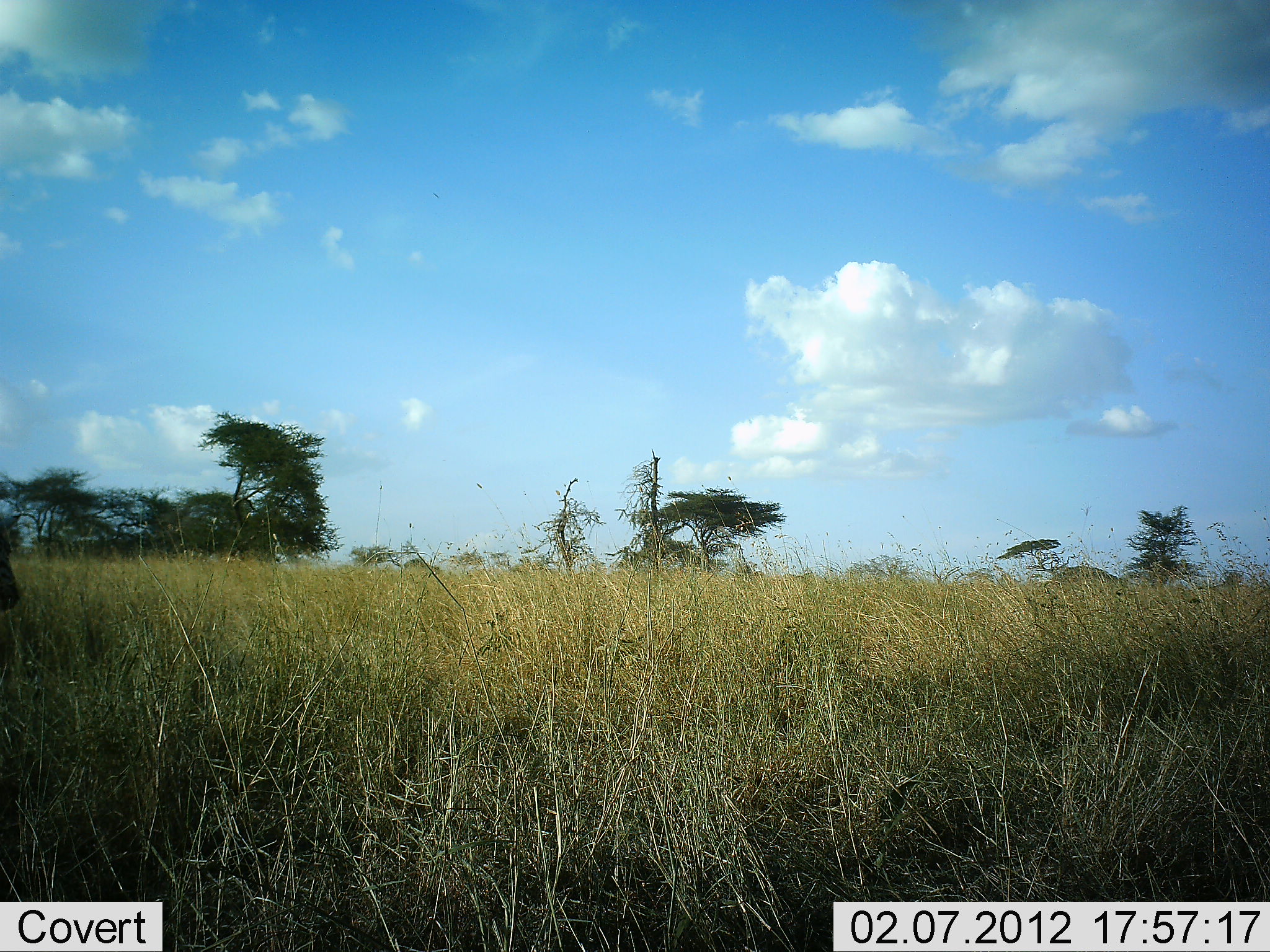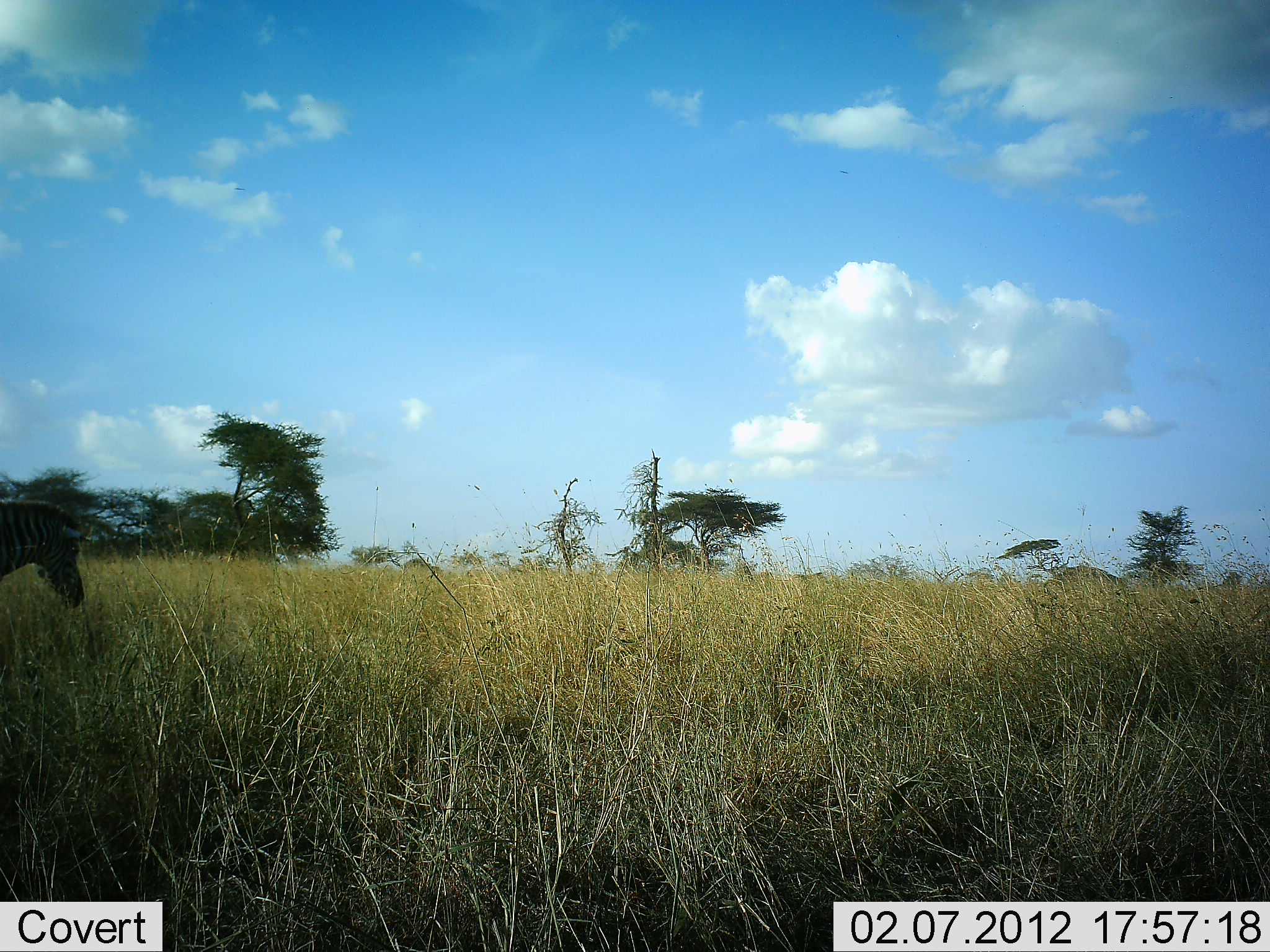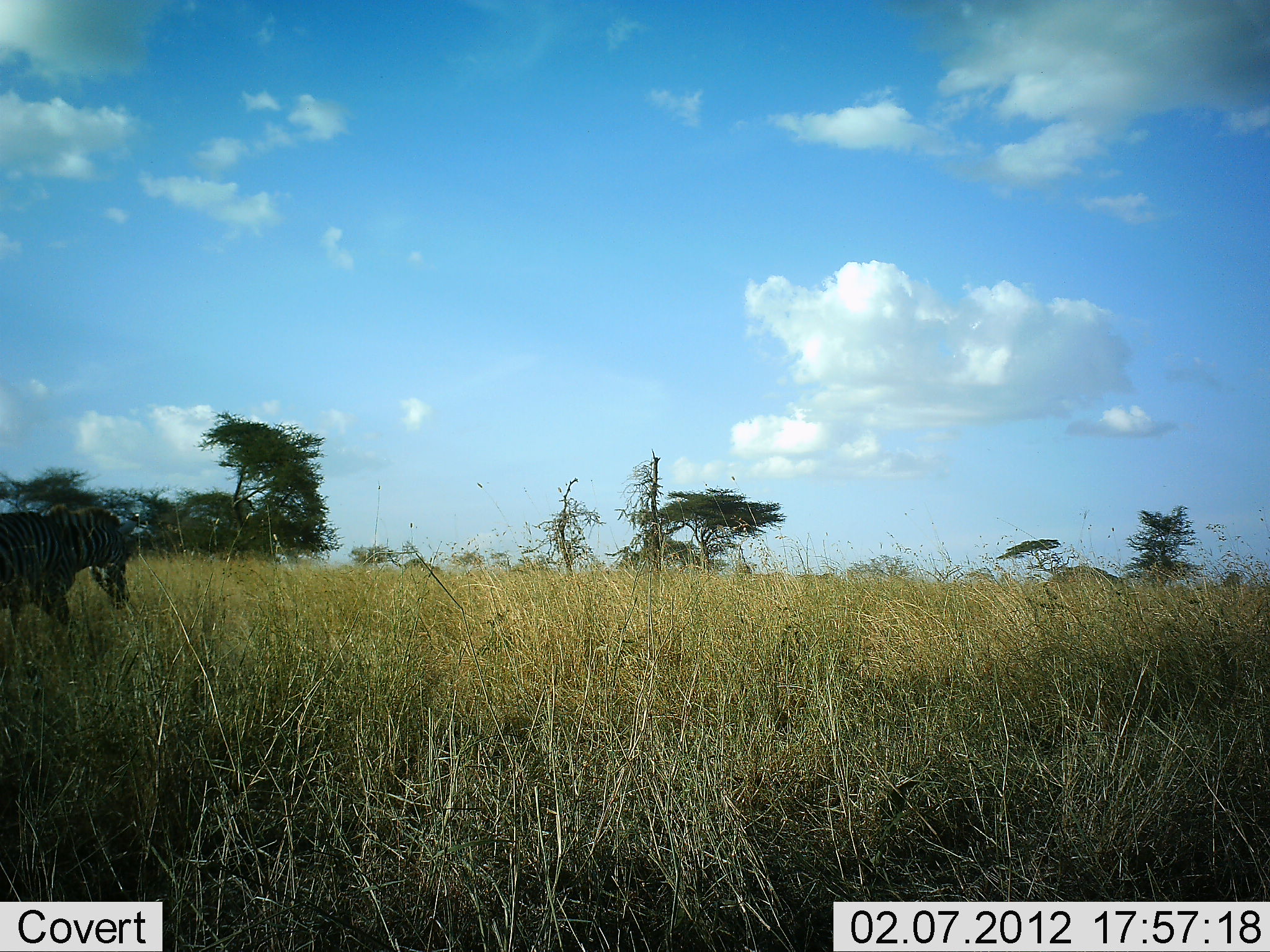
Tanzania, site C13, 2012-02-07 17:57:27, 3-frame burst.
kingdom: Animalia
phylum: Chordata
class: Mammalia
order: Perissodactyla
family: Equidae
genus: Equus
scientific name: Equus quagga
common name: plains zebra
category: zebra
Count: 1.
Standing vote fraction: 0%.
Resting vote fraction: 0%.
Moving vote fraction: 94%.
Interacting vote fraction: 0%.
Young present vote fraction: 0%.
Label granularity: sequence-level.